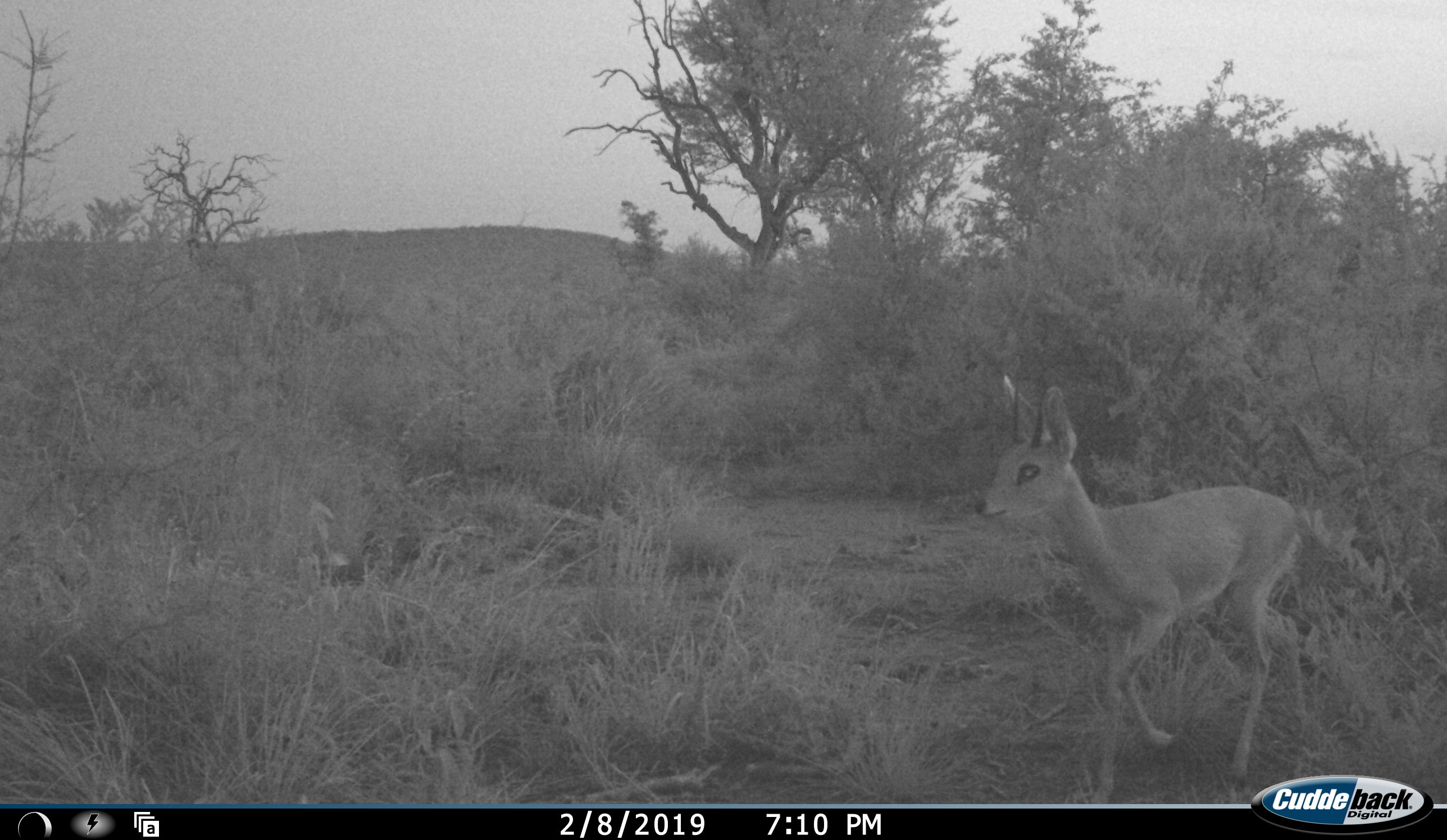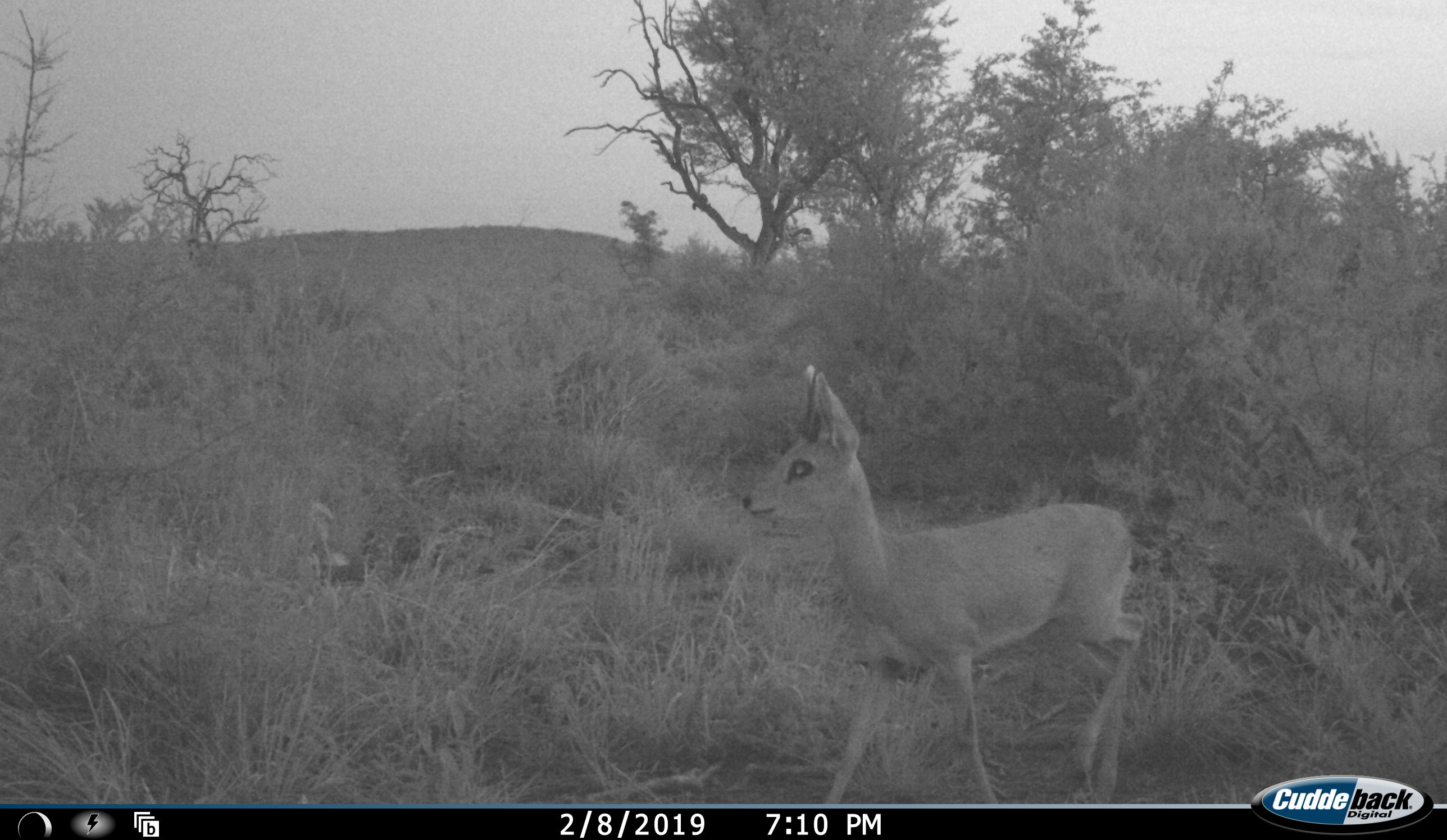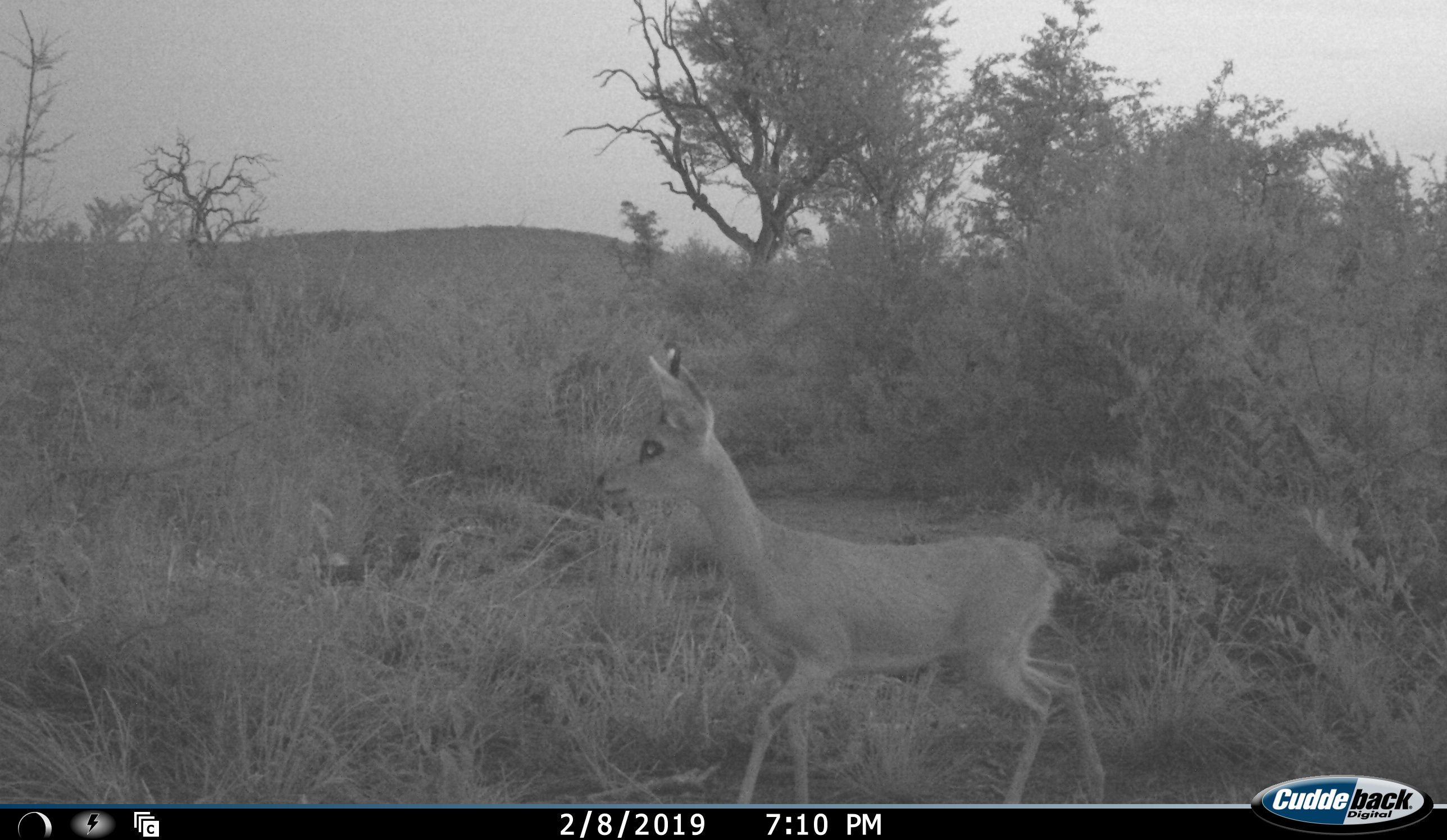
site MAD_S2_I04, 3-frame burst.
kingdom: Animalia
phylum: Chordata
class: Mammalia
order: Artiodactyla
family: Bovidae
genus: Oreotragus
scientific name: Oreotragus oreotragus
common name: klipspringer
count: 1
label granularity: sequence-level